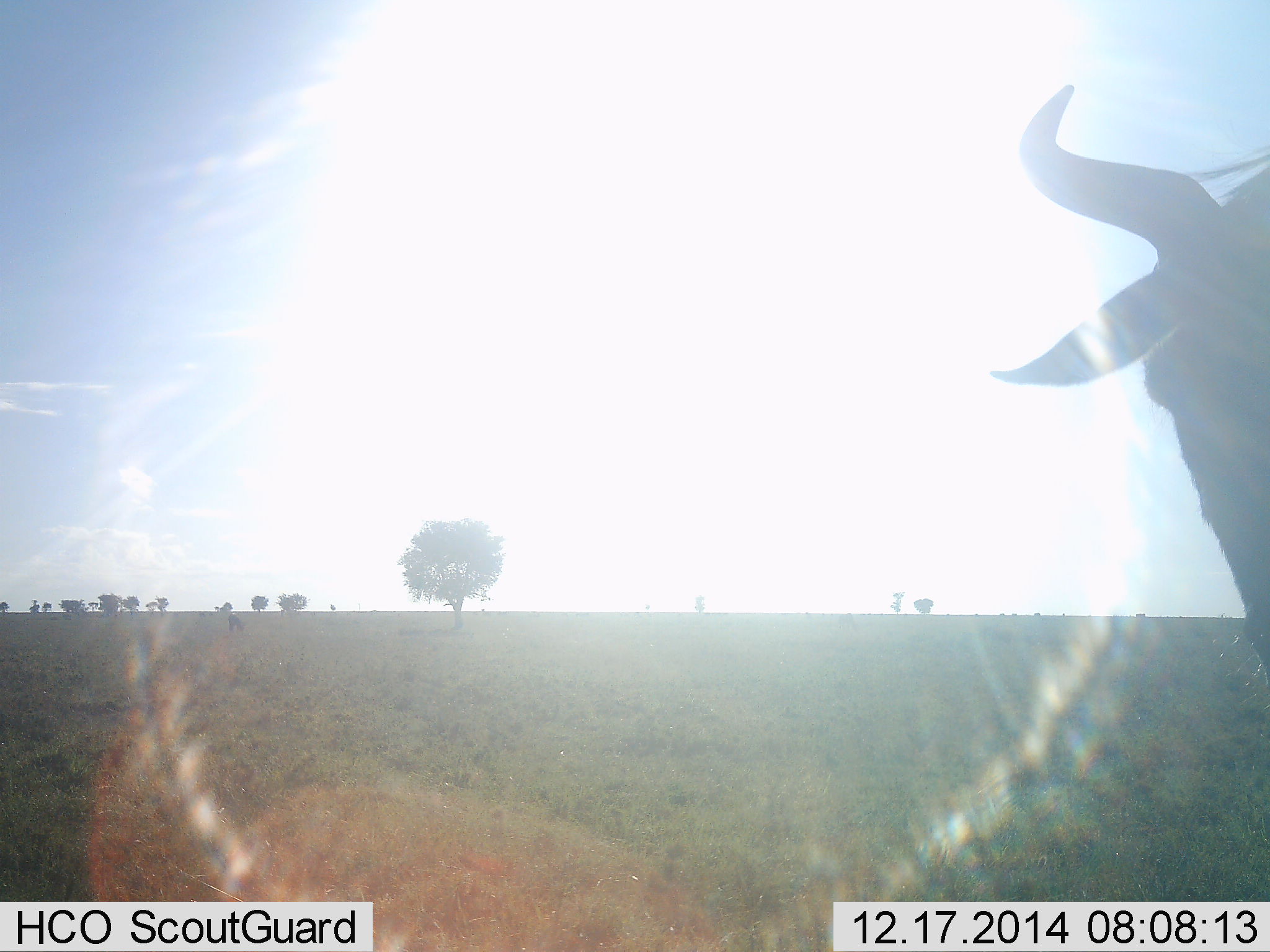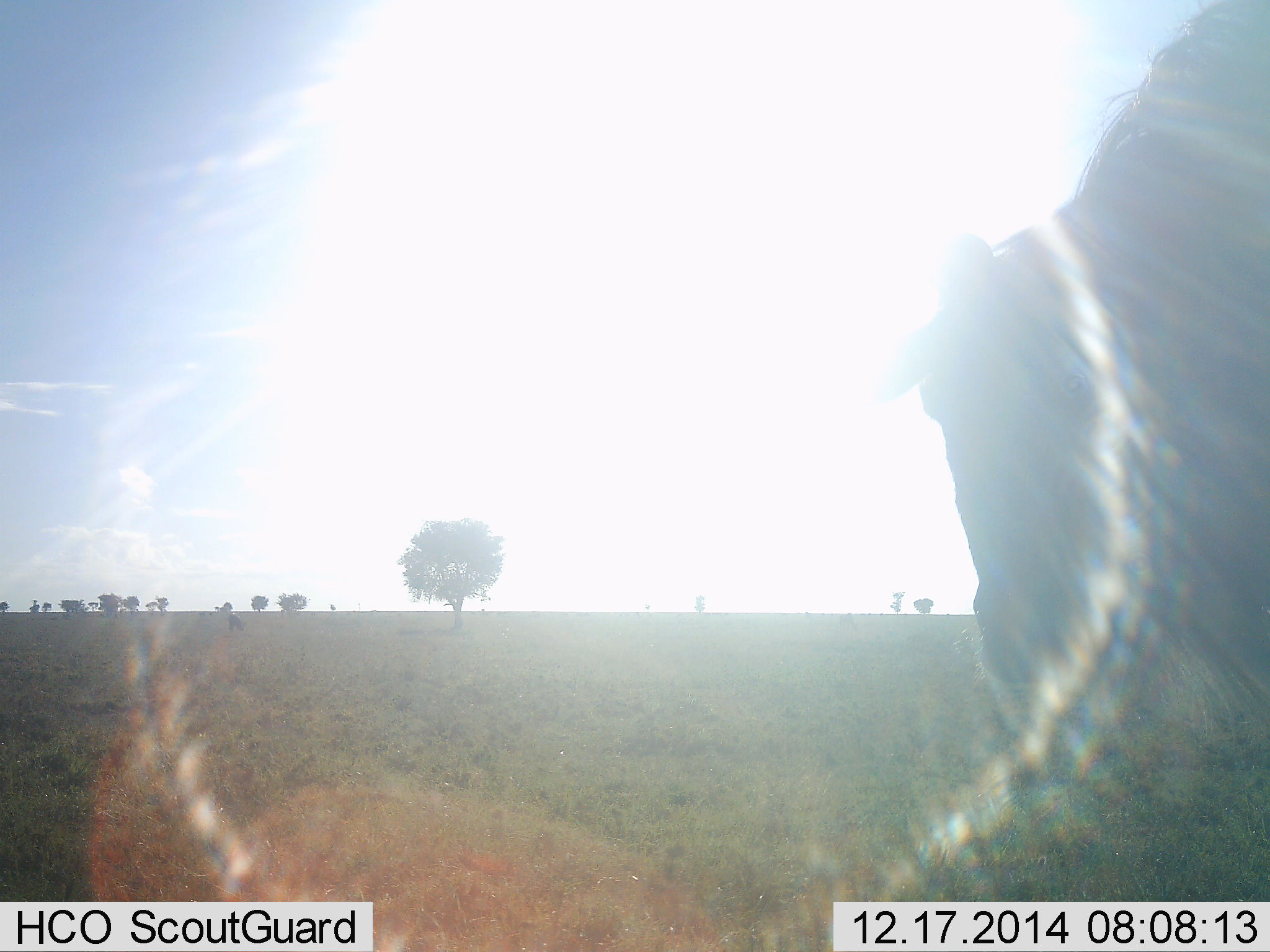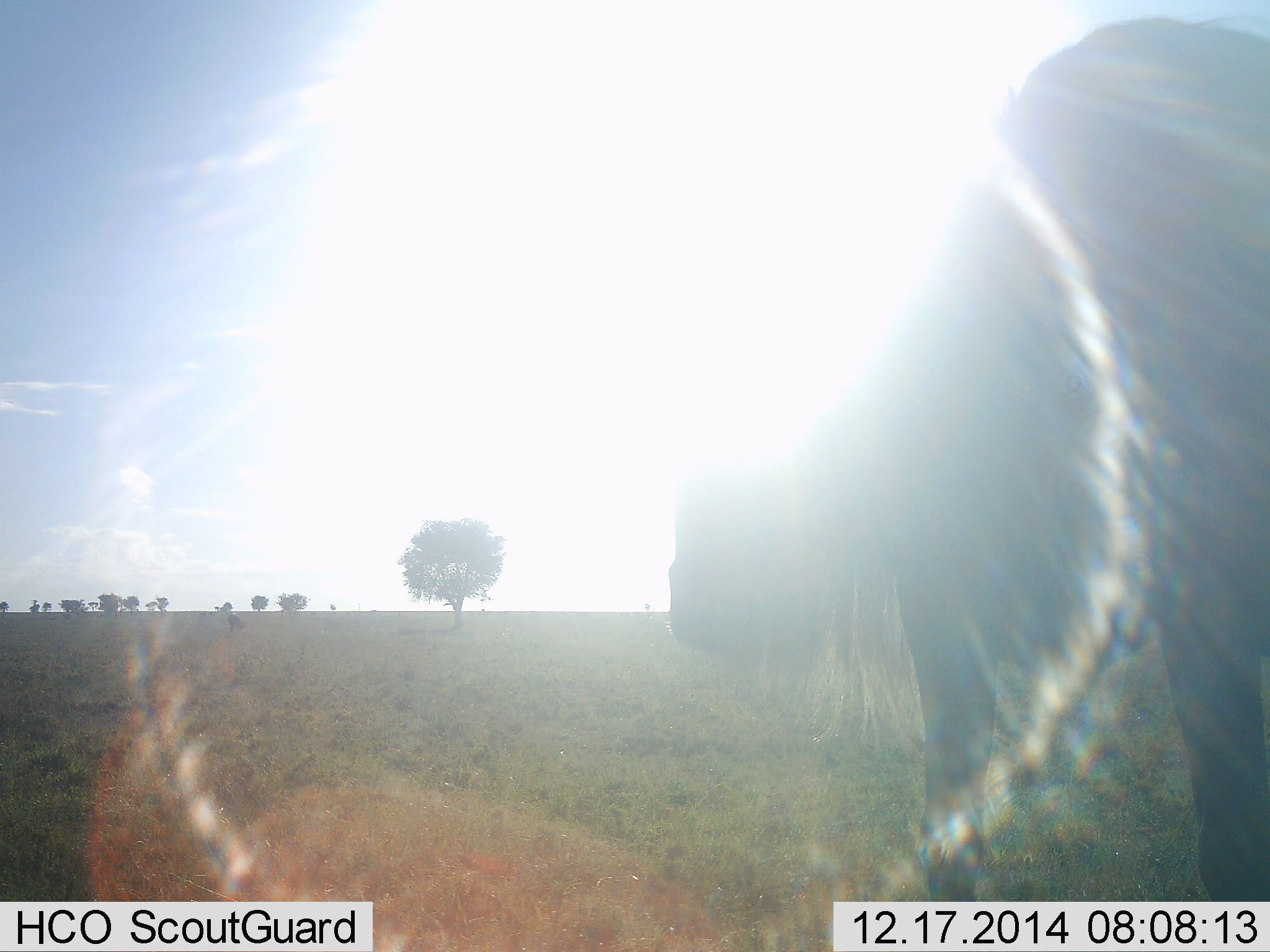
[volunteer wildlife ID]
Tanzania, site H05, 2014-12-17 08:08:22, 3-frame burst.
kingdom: Animalia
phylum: Chordata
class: Mammalia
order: Artiodactyla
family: Bovidae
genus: Connochaetes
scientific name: Connochaetes taurinus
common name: blue wildebeest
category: wildebeest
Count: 1.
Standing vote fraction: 50%.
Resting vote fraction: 10%.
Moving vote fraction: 60%.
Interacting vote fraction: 0%.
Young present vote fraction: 0%.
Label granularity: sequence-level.